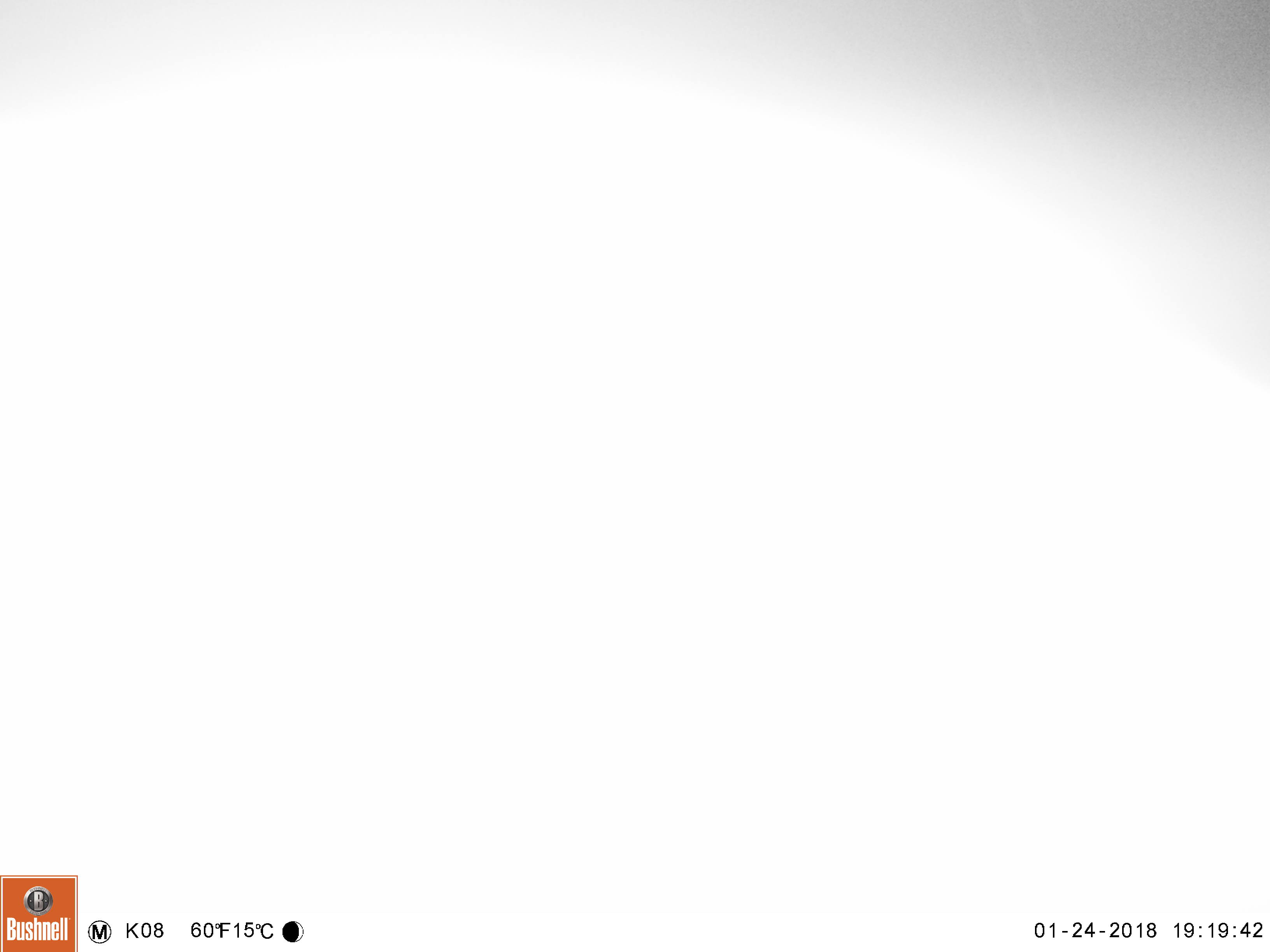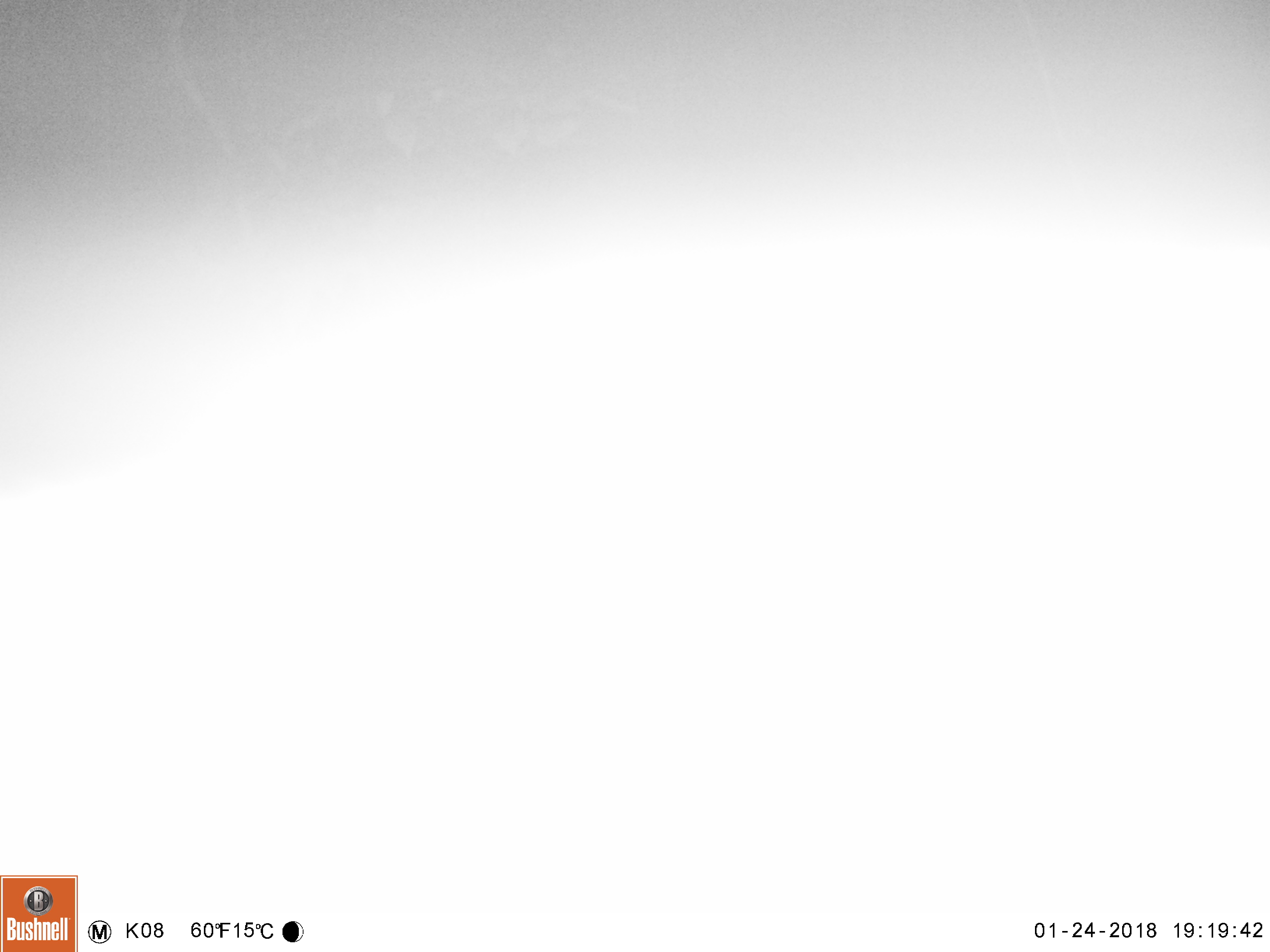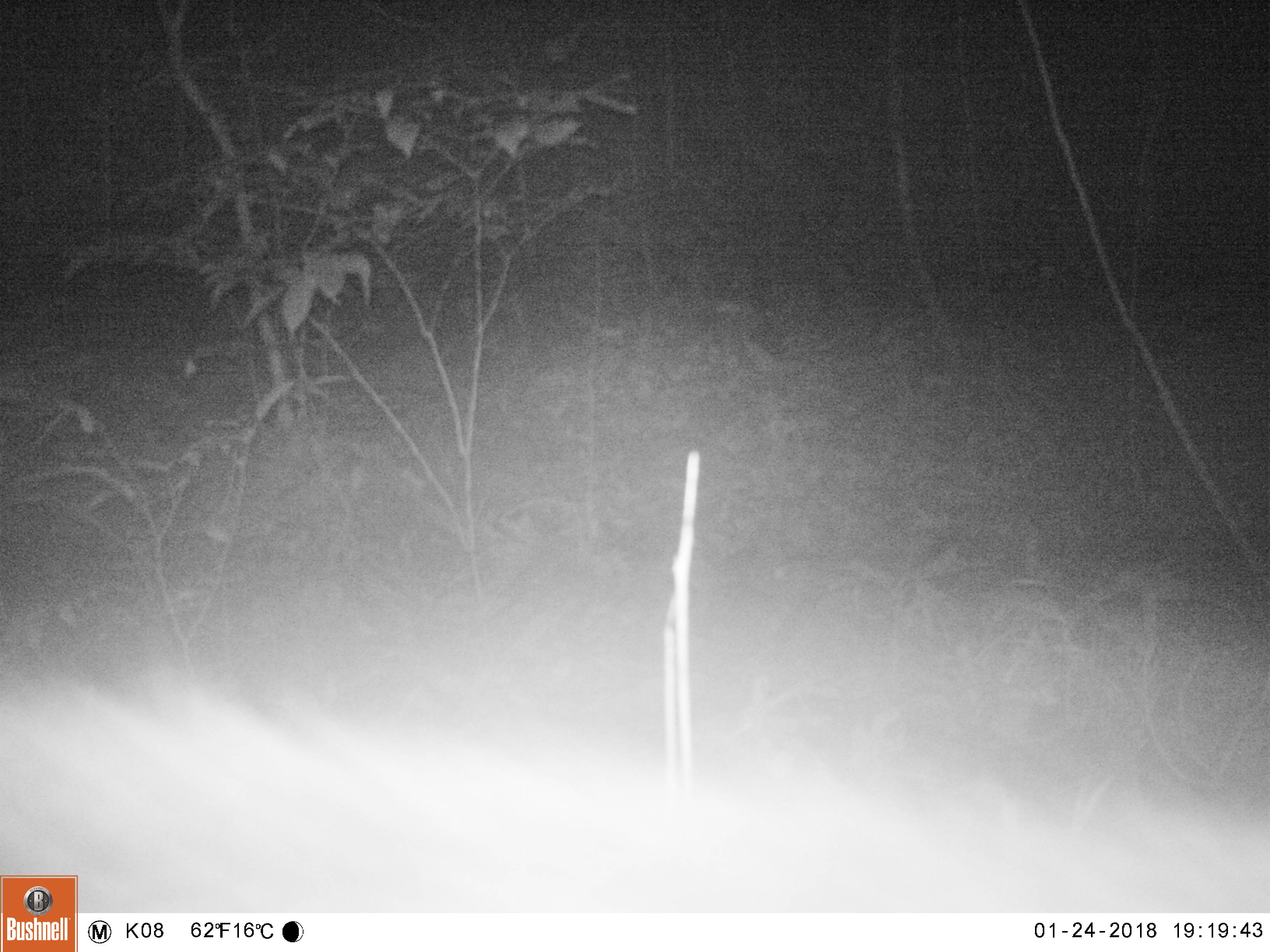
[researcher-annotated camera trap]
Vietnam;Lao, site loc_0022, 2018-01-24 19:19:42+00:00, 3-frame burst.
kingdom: Animalia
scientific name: Animalia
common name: animal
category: unidentified animal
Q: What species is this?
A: Unidentified animal (animal) (Animalia).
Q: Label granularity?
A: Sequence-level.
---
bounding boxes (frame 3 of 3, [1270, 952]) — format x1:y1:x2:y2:
unidentified animal: 0:679:1270:910